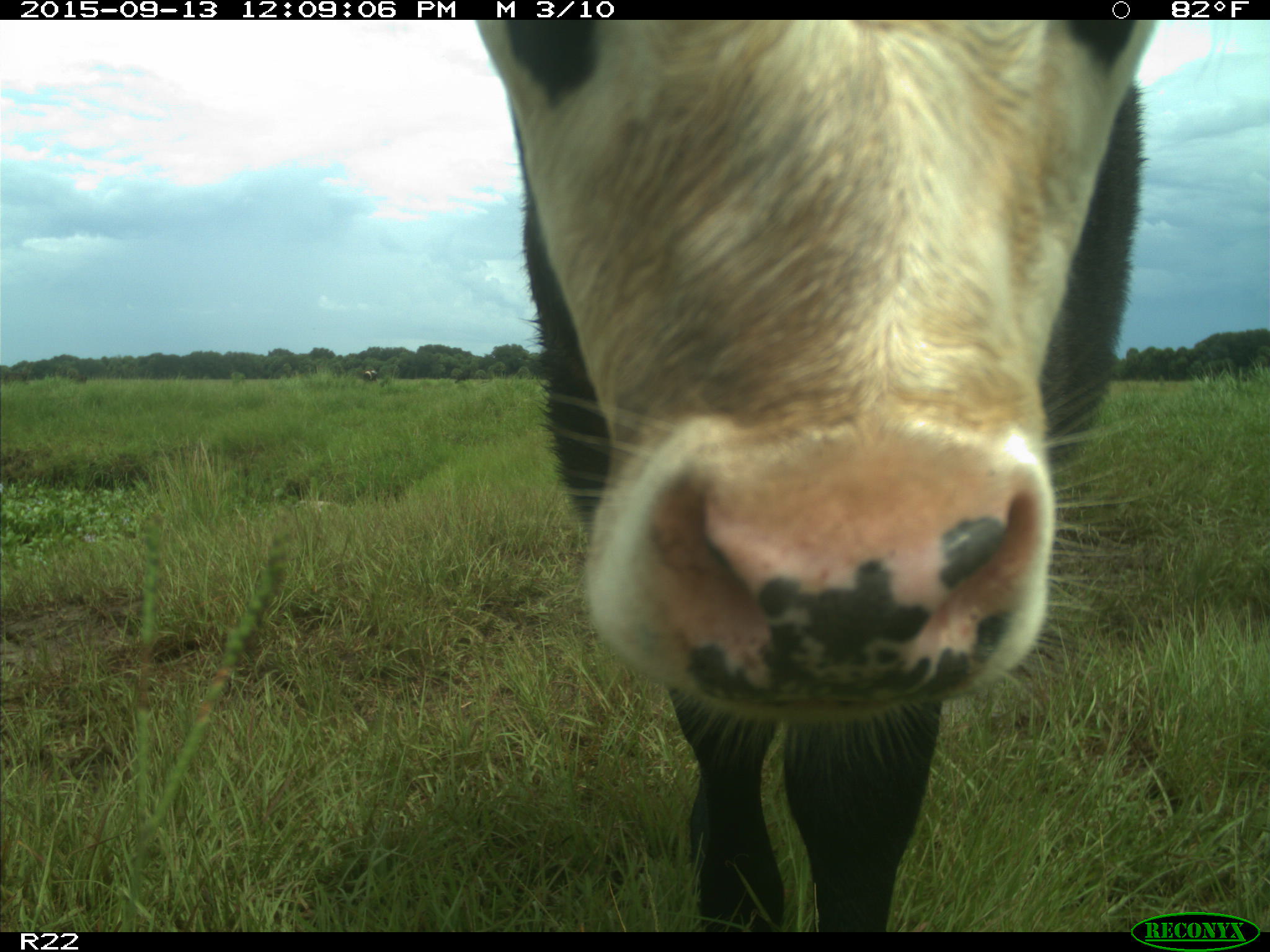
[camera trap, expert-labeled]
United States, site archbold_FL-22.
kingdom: Animalia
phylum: Chordata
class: Mammalia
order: Artiodactyla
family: Bovidae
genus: Bos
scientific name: Bos taurus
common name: domestic cow